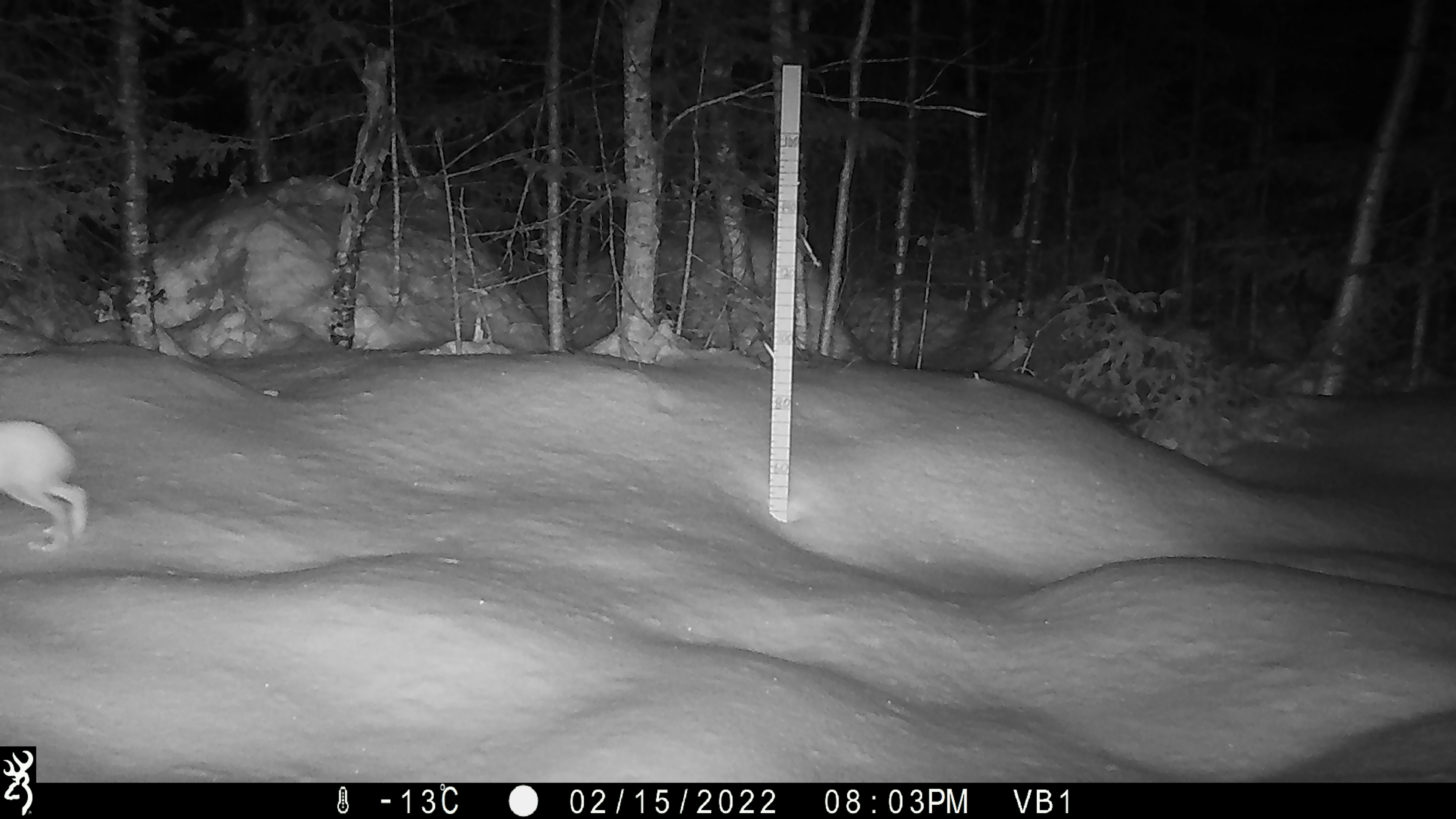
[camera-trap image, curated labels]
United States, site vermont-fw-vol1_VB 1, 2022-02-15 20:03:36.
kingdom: Animalia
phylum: Chordata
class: Mammalia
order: Lagomorpha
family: Leporidae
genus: Lepus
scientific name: Lepus americanus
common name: snowshoe hare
Snowshoe hare (Lepus americanus).